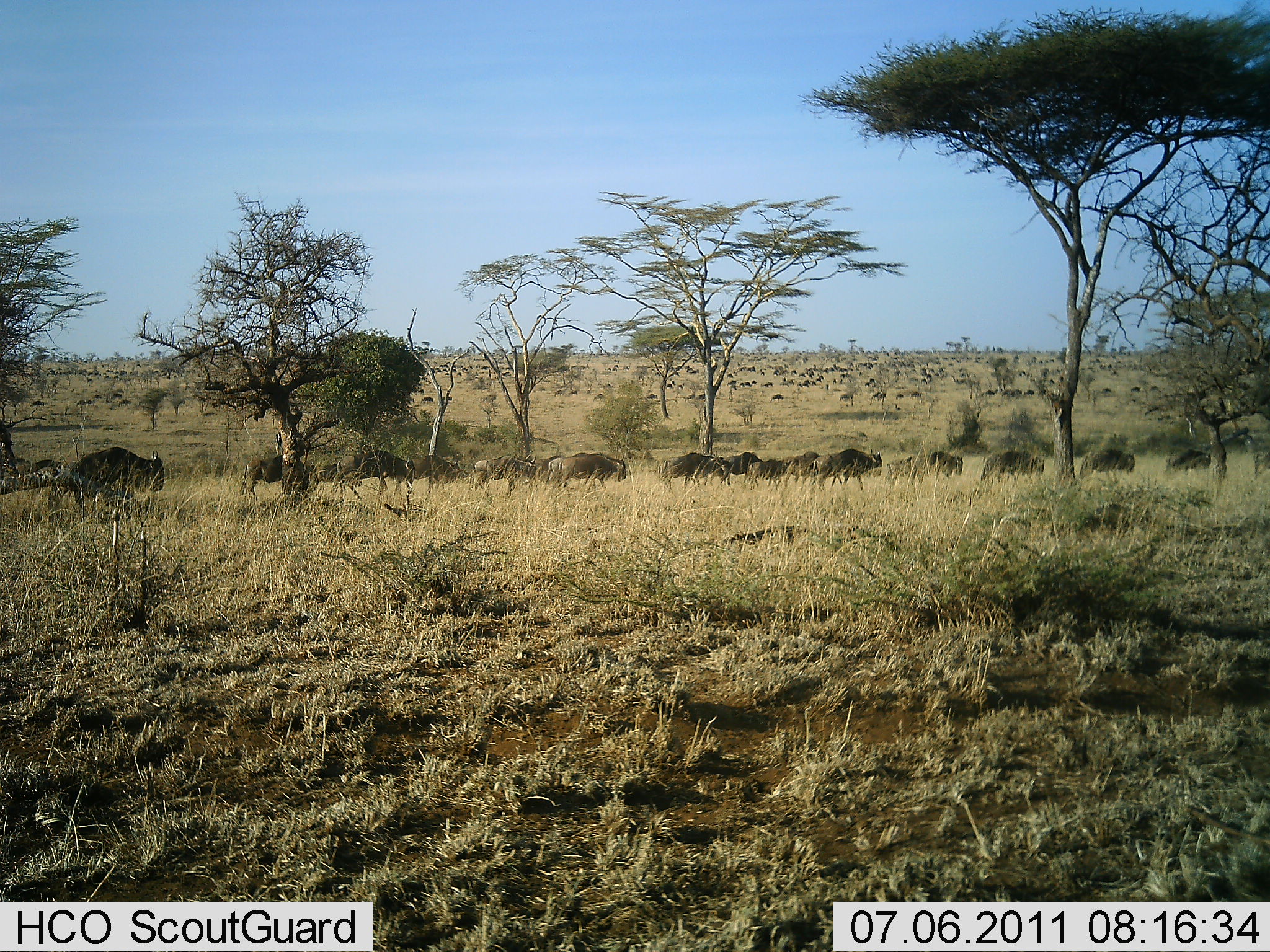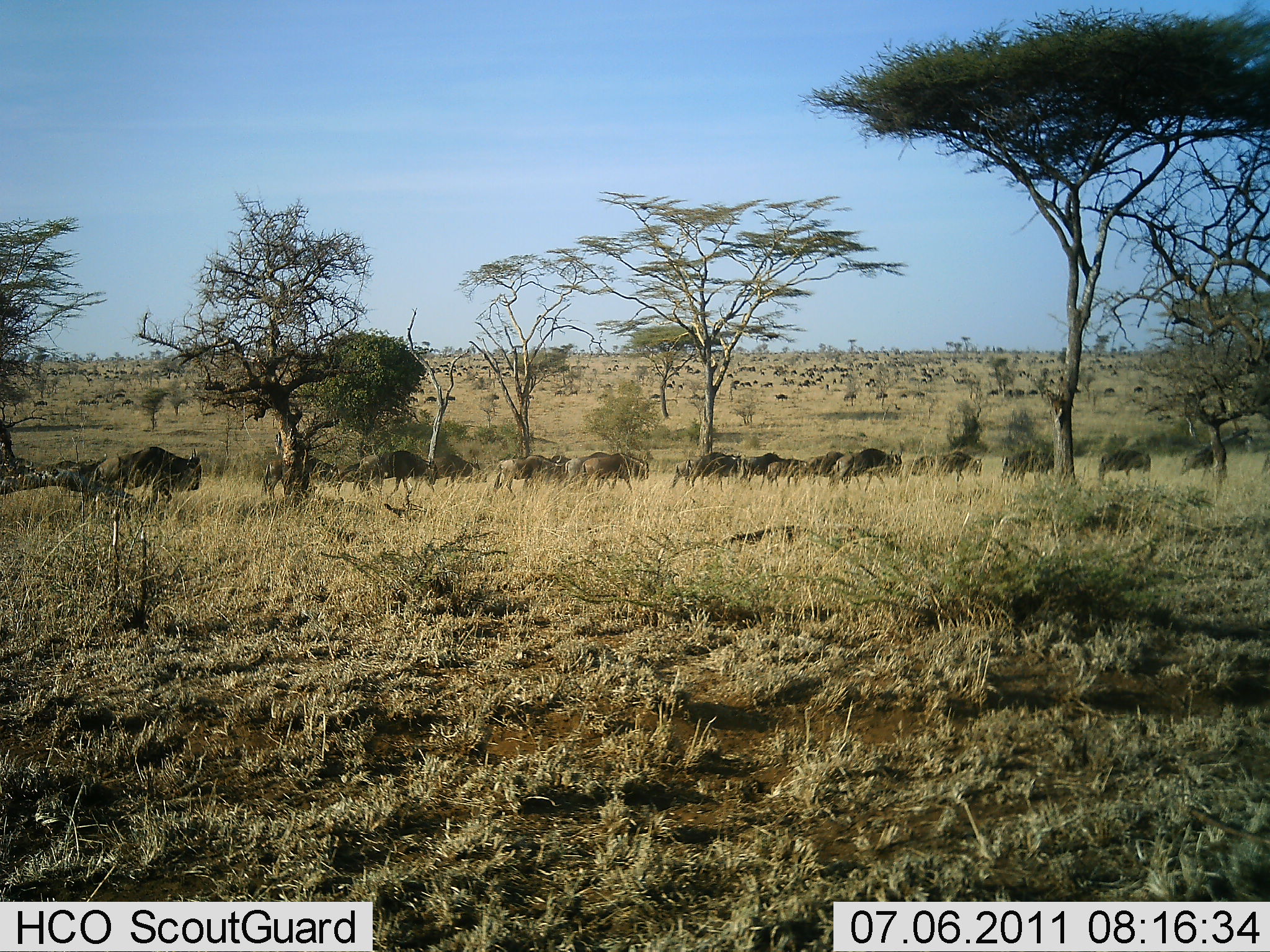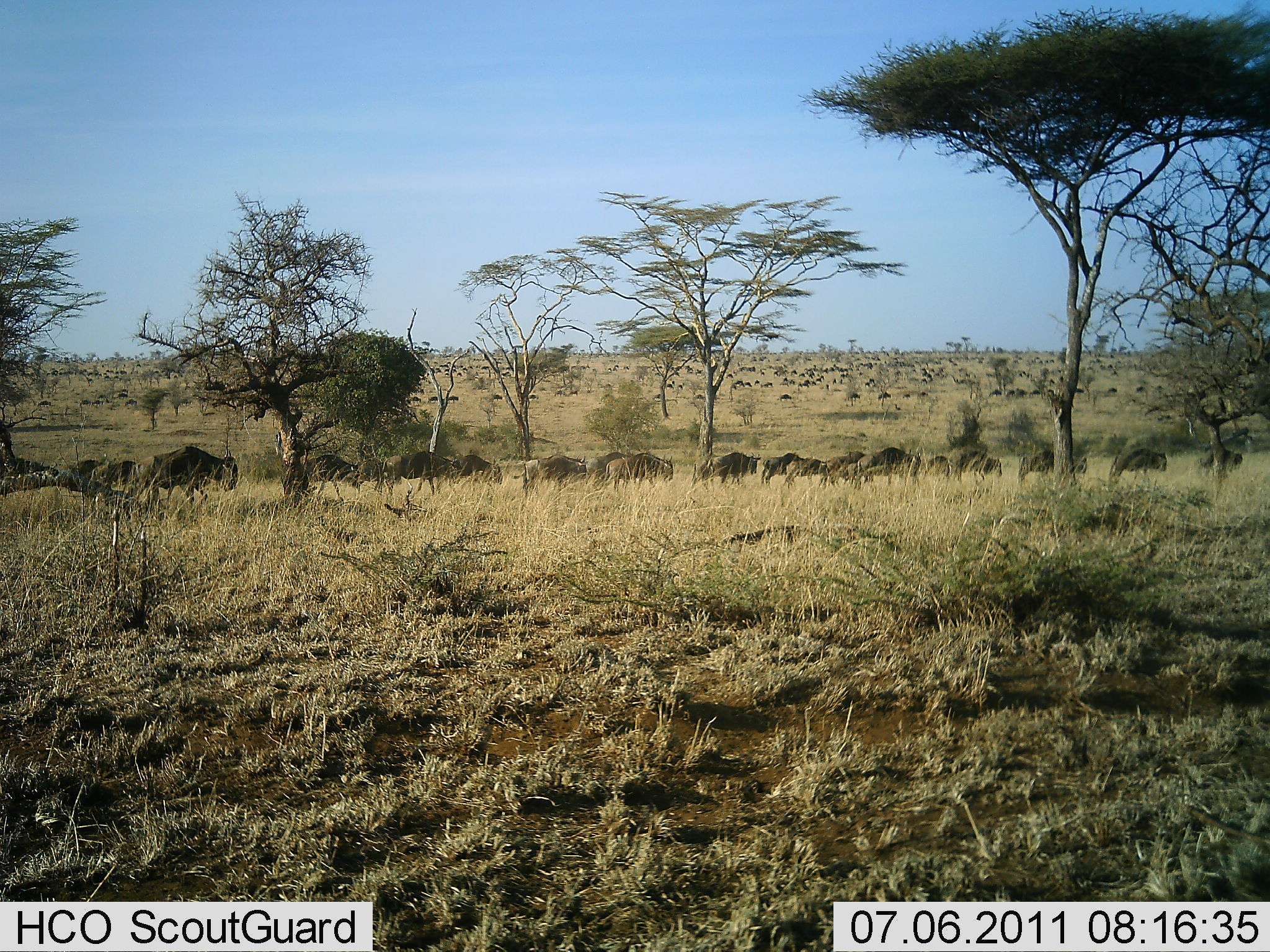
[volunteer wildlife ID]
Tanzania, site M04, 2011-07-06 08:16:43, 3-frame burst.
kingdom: Animalia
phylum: Chordata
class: Mammalia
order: Artiodactyla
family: Bovidae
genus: Connochaetes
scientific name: Connochaetes taurinus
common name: blue wildebeest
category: wildebeest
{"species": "wildebeest (blue wildebeest) (Connochaetes taurinus)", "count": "51+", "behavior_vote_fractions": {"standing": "0%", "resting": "0%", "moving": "90%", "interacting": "0%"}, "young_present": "0%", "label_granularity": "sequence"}